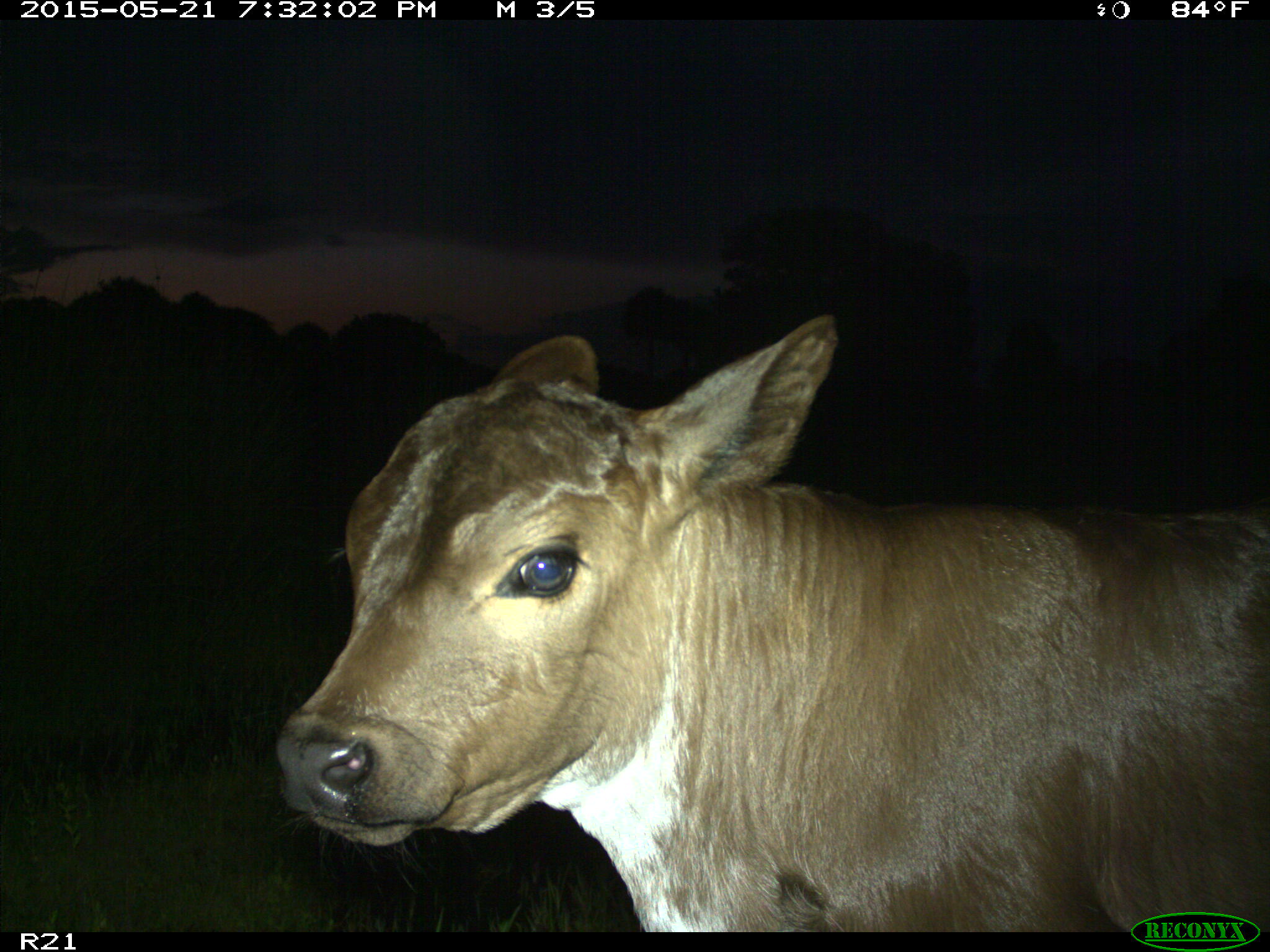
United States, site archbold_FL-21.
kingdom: Animalia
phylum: Chordata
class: Mammalia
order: Artiodactyla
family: Bovidae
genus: Bos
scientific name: Bos taurus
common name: domestic cow